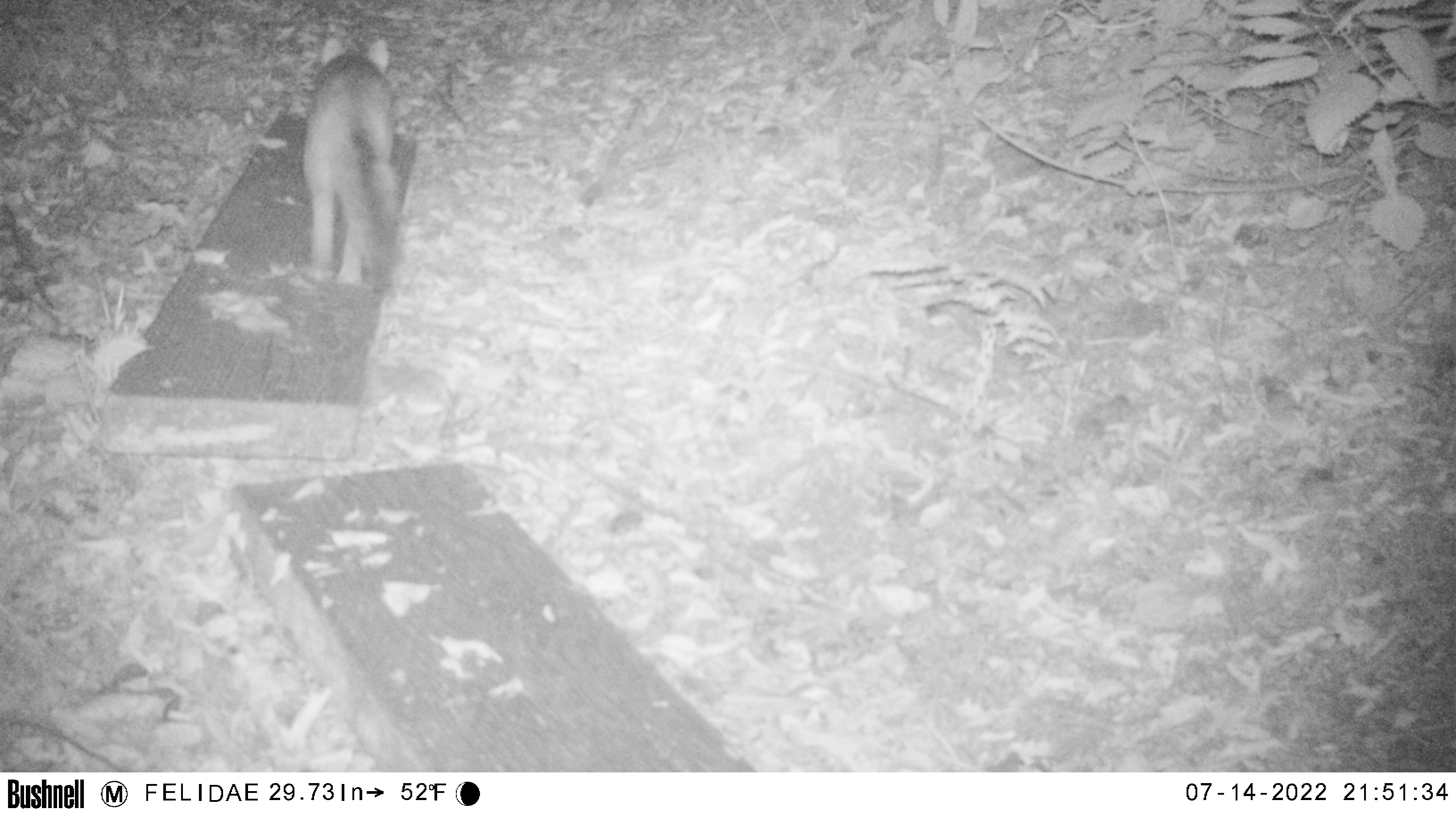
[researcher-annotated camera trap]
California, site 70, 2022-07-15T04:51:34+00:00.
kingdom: Animalia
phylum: Chordata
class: Mammalia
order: Carnivora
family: Canidae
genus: Urocyon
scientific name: Urocyon cinereoargenteus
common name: gray fox